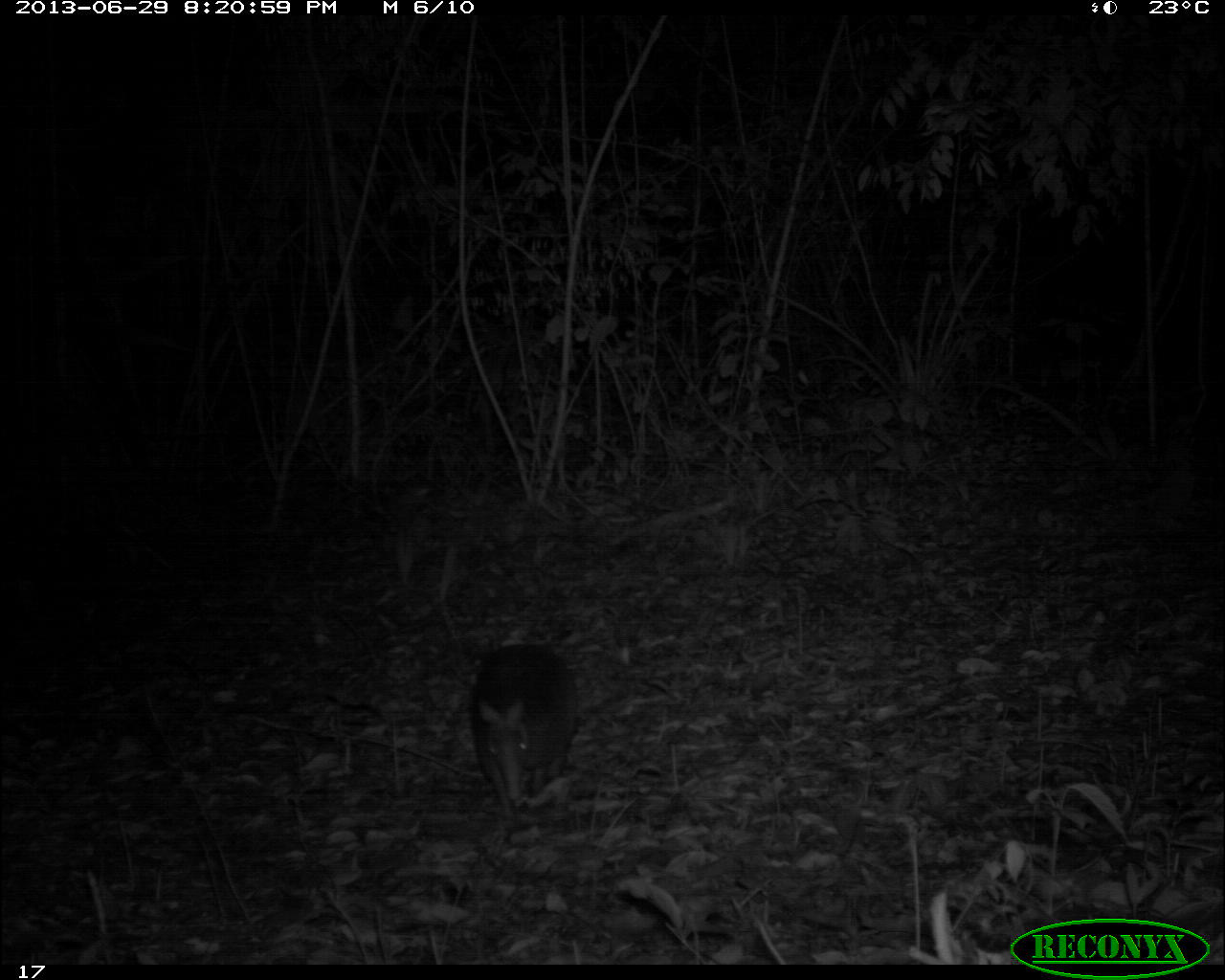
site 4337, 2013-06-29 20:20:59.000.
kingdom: Animalia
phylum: Chordata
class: Mammalia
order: Cingulata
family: Dasypodidae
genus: Dasypus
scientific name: Dasypus novemcinctus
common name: nine-banded armadillo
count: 1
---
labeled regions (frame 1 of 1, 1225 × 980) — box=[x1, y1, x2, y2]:
dasypus novemcinctus: box=[468, 641, 578, 818]